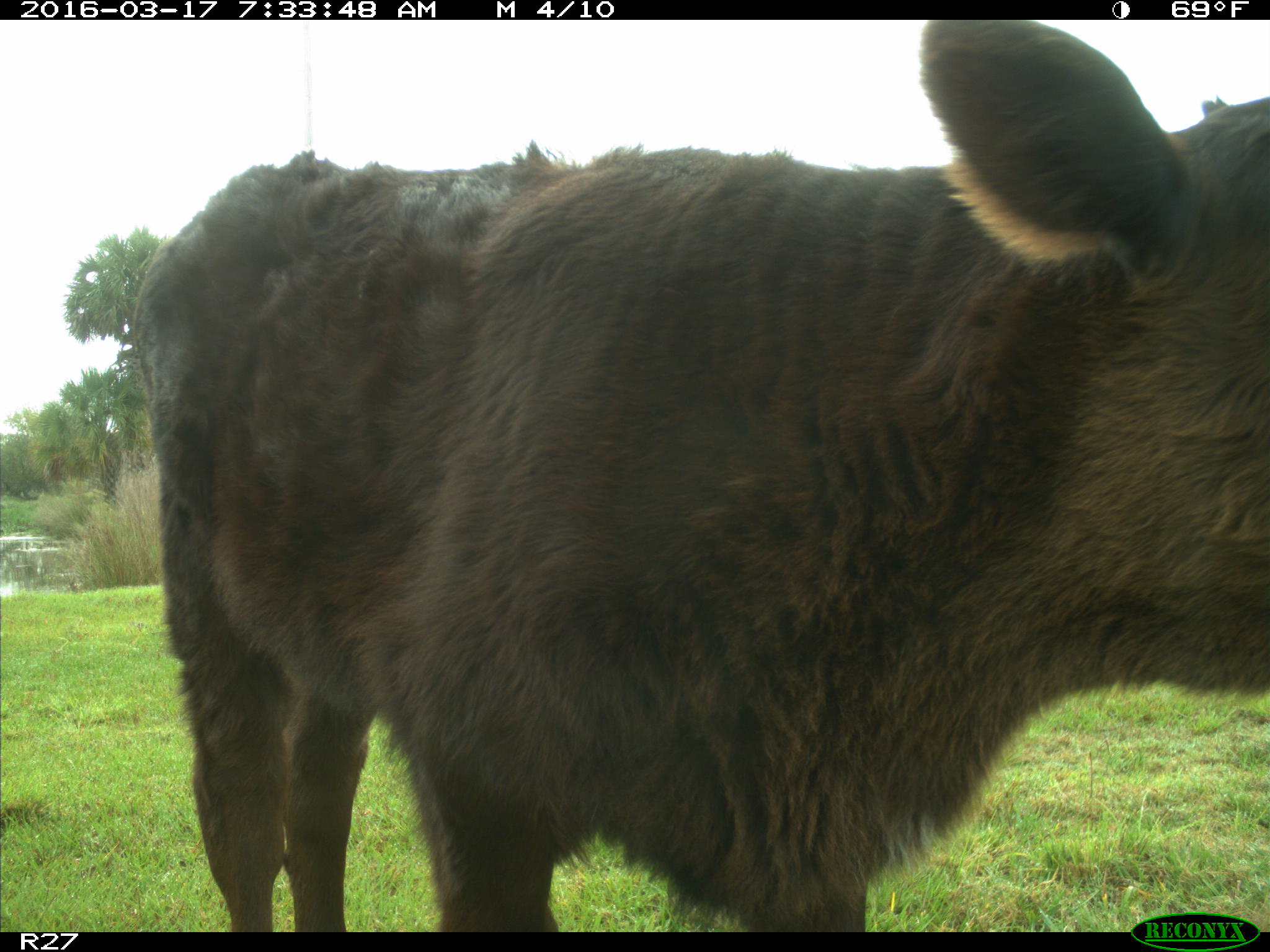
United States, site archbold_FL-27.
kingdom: Animalia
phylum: Chordata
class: Mammalia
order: Artiodactyla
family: Bovidae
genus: Bos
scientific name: Bos taurus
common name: domestic cow